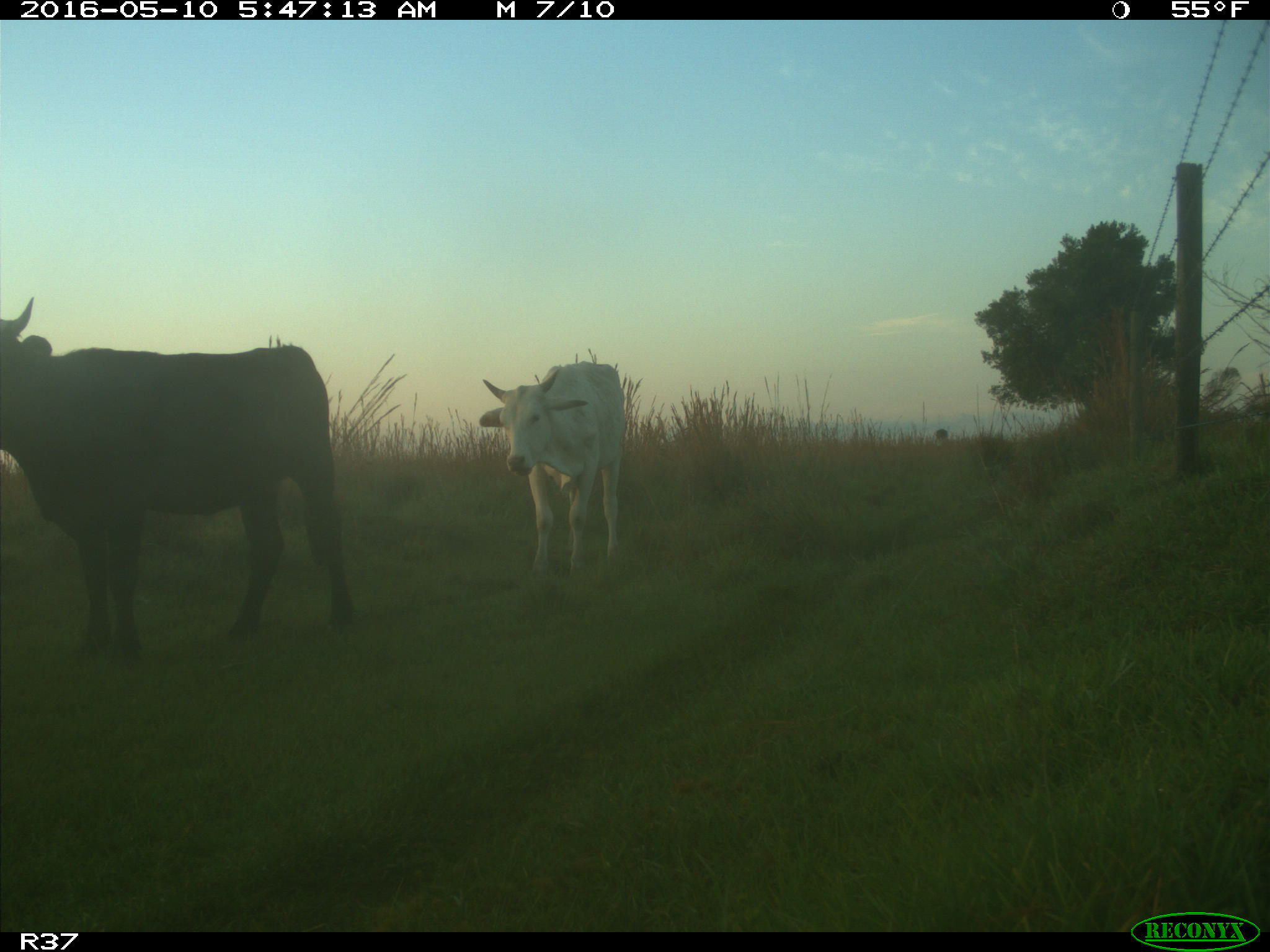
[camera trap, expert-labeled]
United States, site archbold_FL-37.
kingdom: Animalia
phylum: Chordata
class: Mammalia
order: Artiodactyla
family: Bovidae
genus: Bos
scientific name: Bos taurus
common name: domestic cow